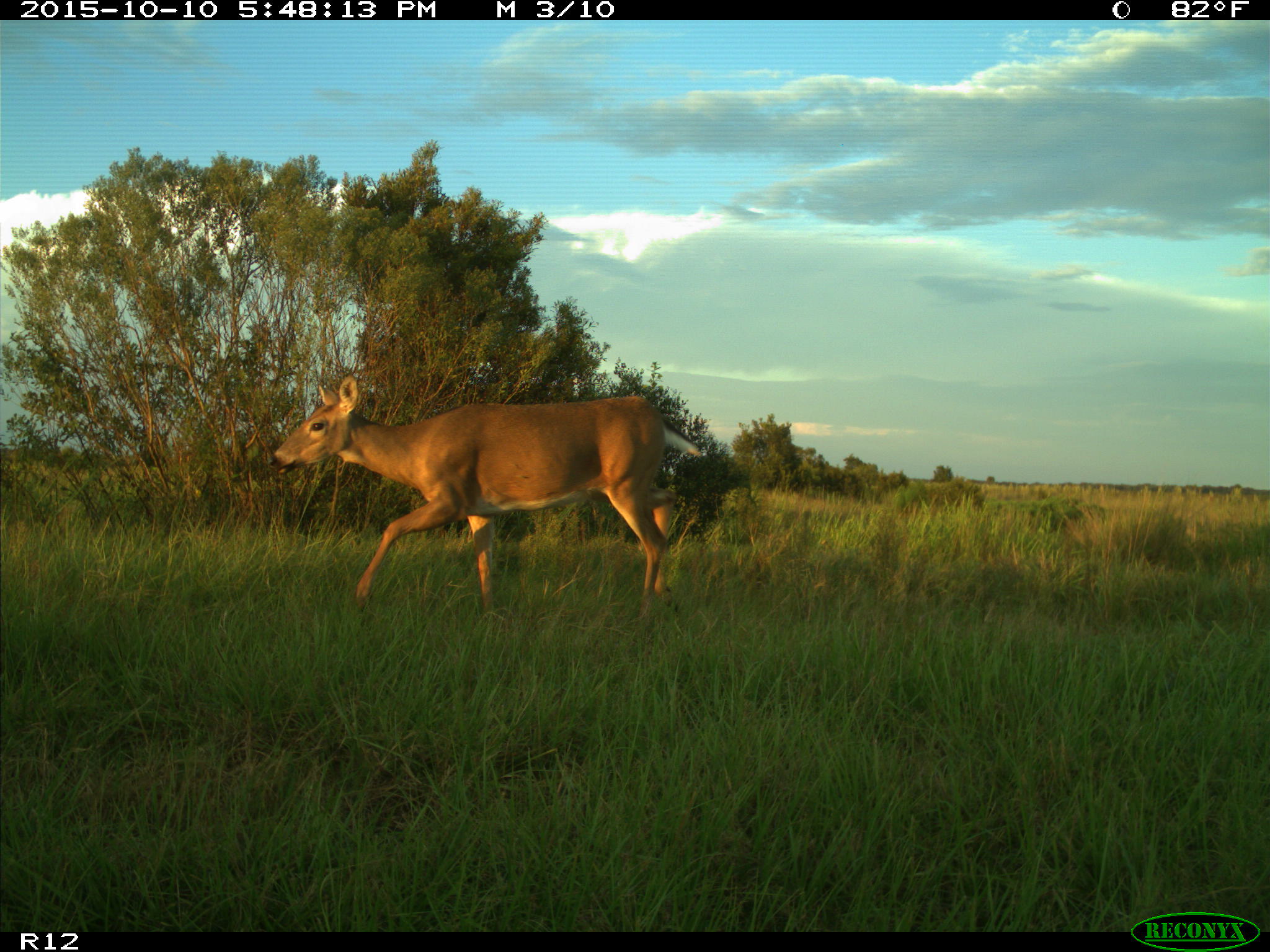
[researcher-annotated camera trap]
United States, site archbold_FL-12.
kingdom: Animalia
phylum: Chordata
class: Mammalia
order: Artiodactyla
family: Cervidae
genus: Odocoileus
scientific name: Odocoileus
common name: deer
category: unidentified deer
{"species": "unidentified deer (deer) (Odocoileus)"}